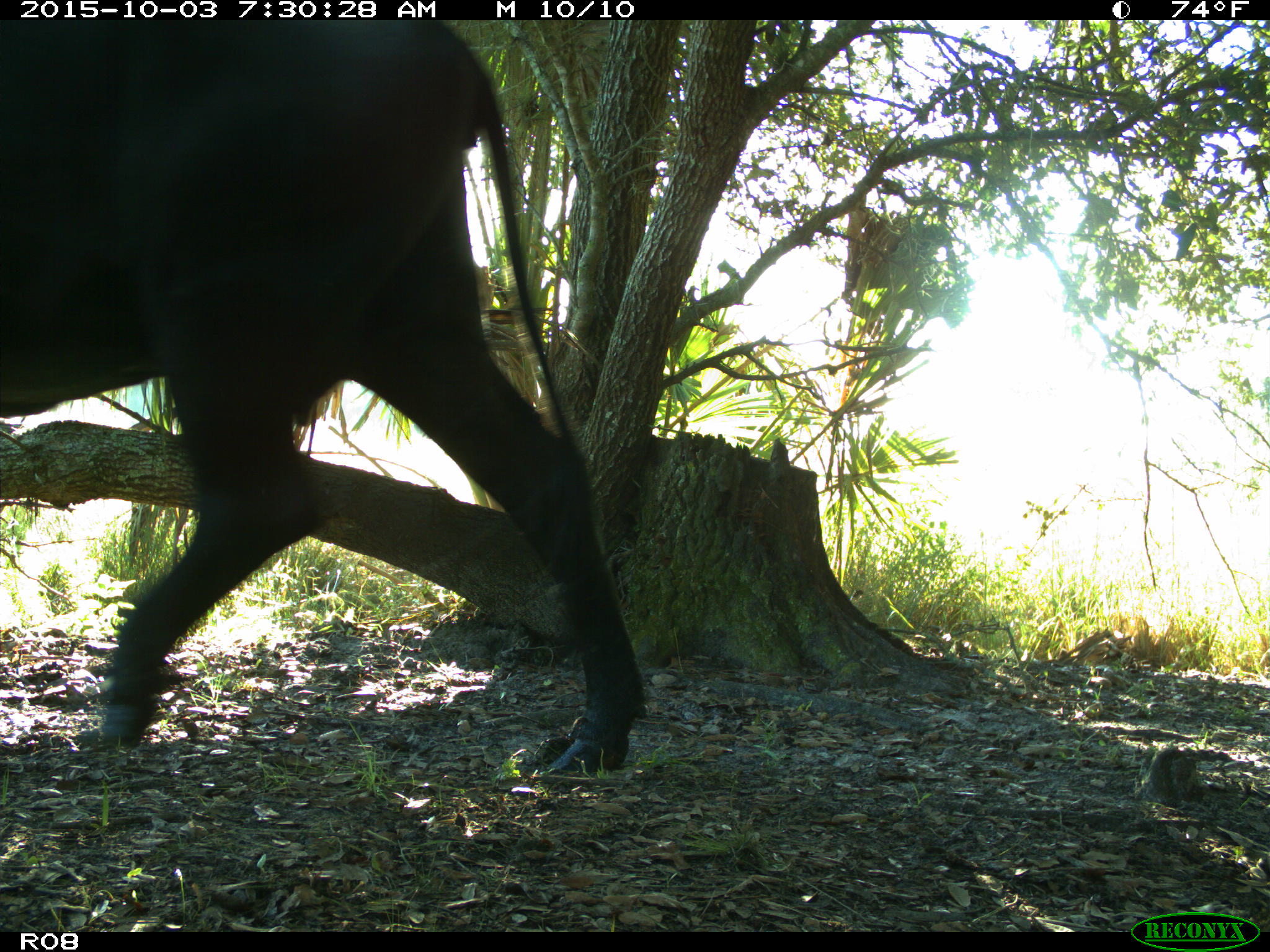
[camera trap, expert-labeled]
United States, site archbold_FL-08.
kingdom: Animalia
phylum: Chordata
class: Mammalia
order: Artiodactyla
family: Bovidae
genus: Bos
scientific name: Bos taurus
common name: domestic cow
Bos taurus (domestic cow).